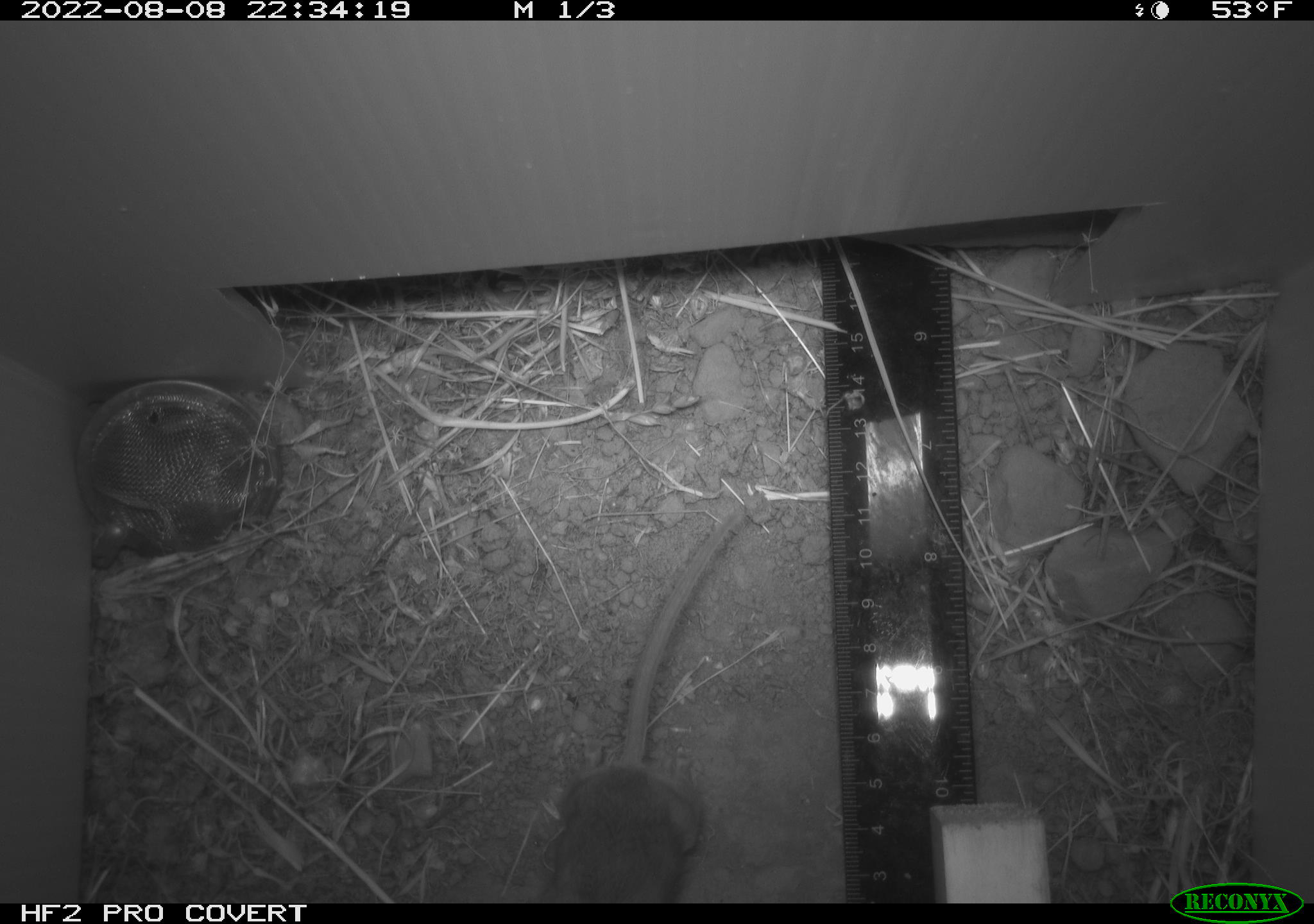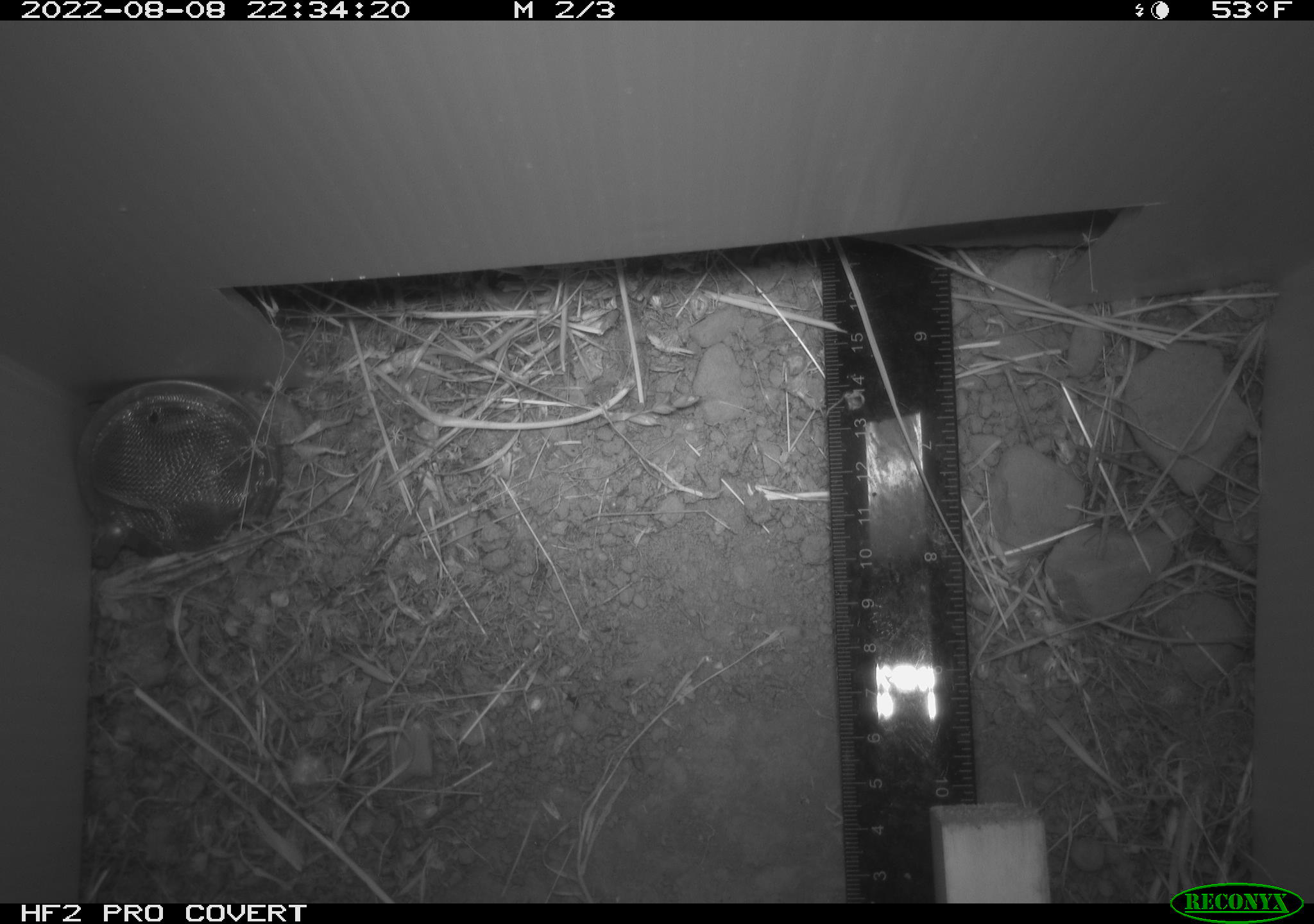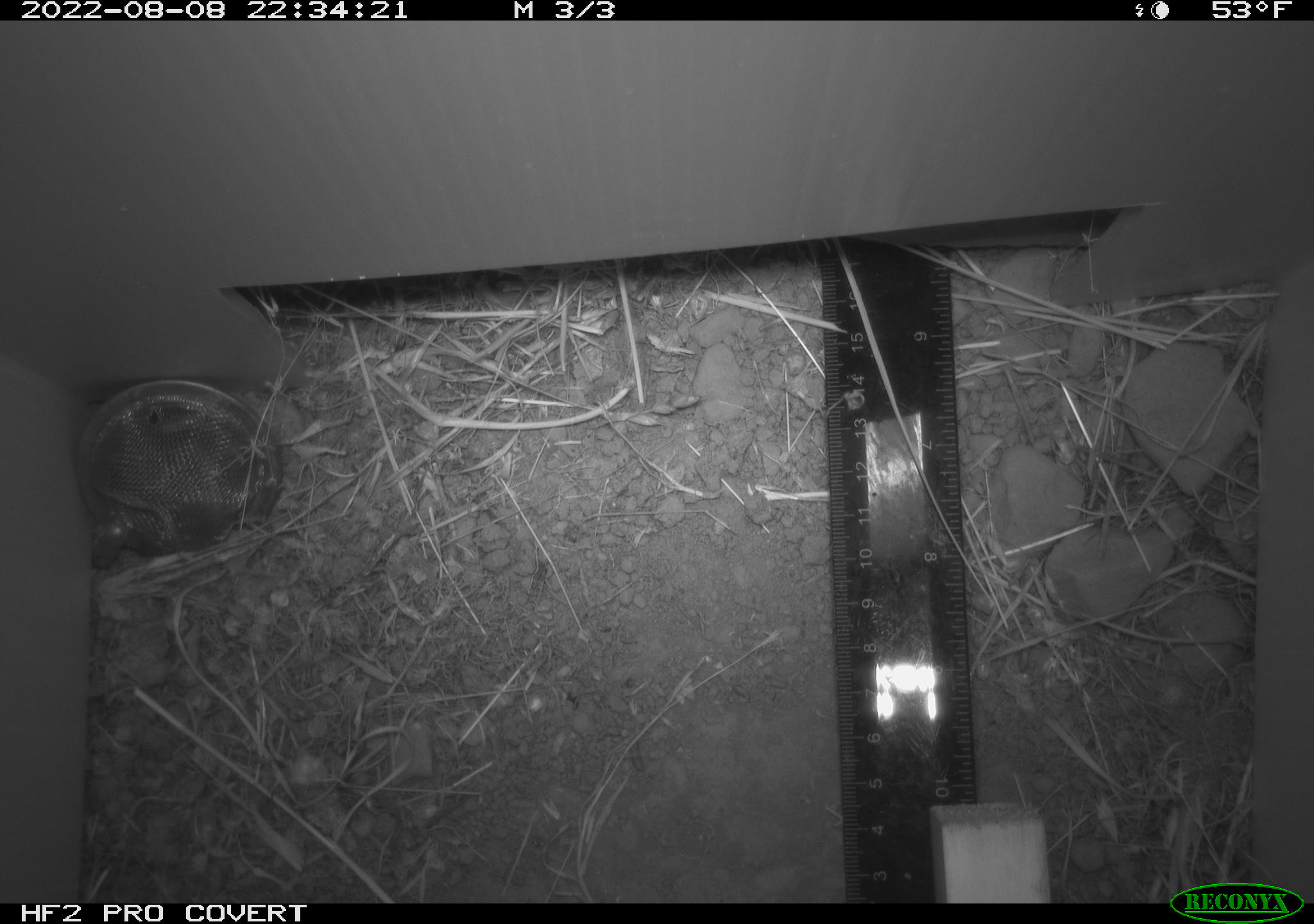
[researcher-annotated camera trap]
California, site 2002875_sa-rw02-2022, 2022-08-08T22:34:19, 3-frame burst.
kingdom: Animalia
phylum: Chordata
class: Mammalia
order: Rodentia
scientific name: Rodentia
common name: mouse species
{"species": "mouse species (Rodentia)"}